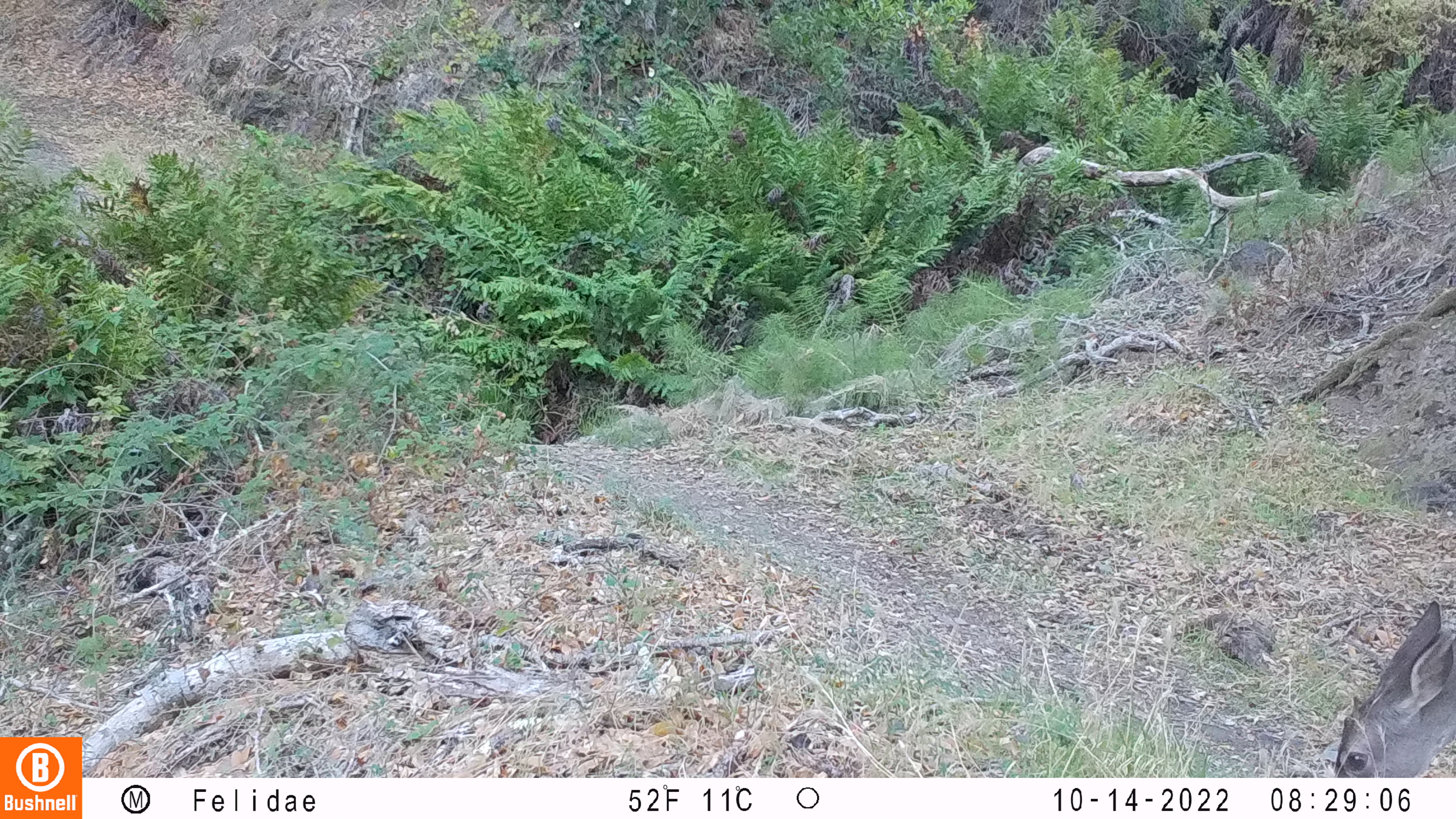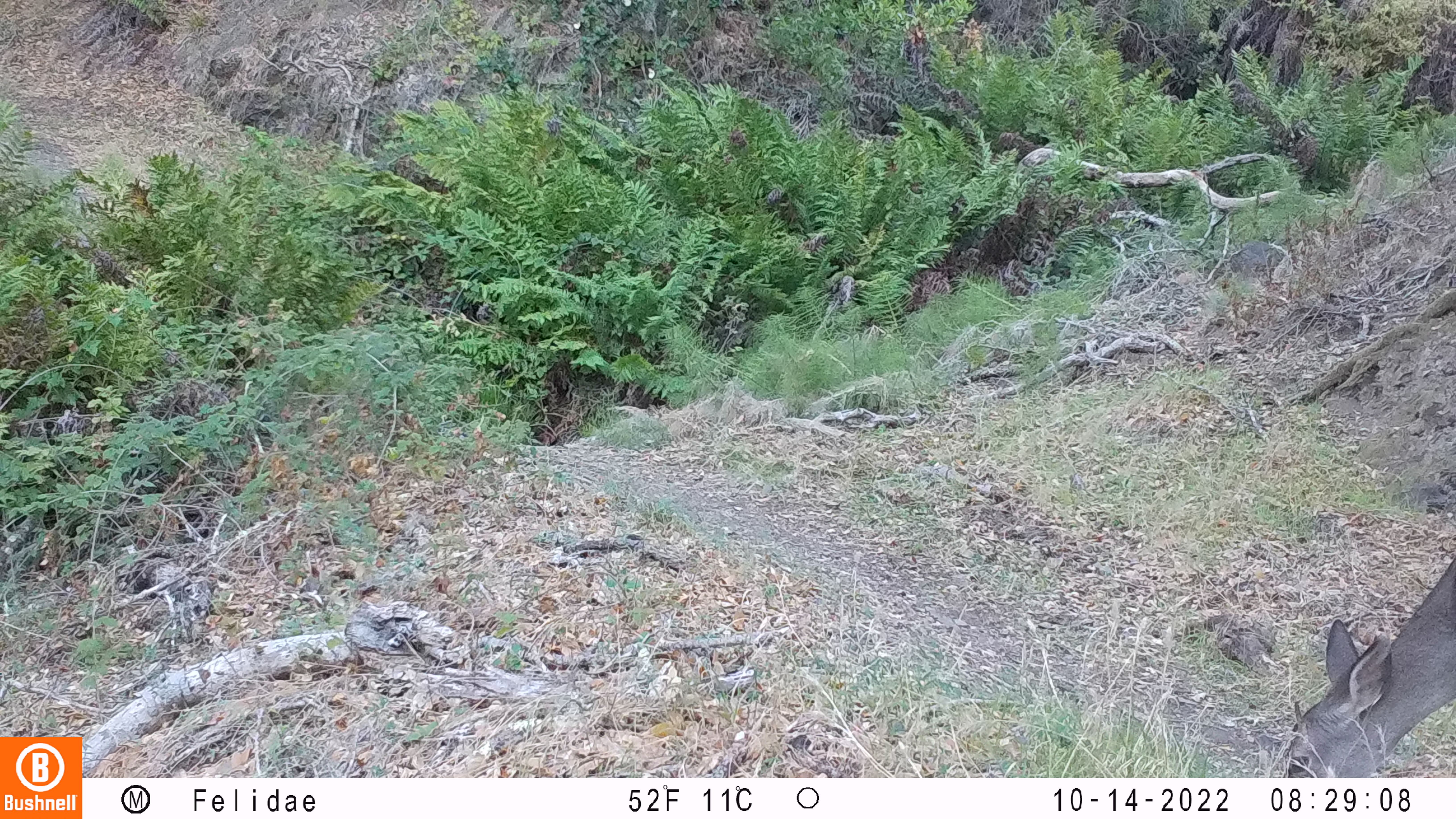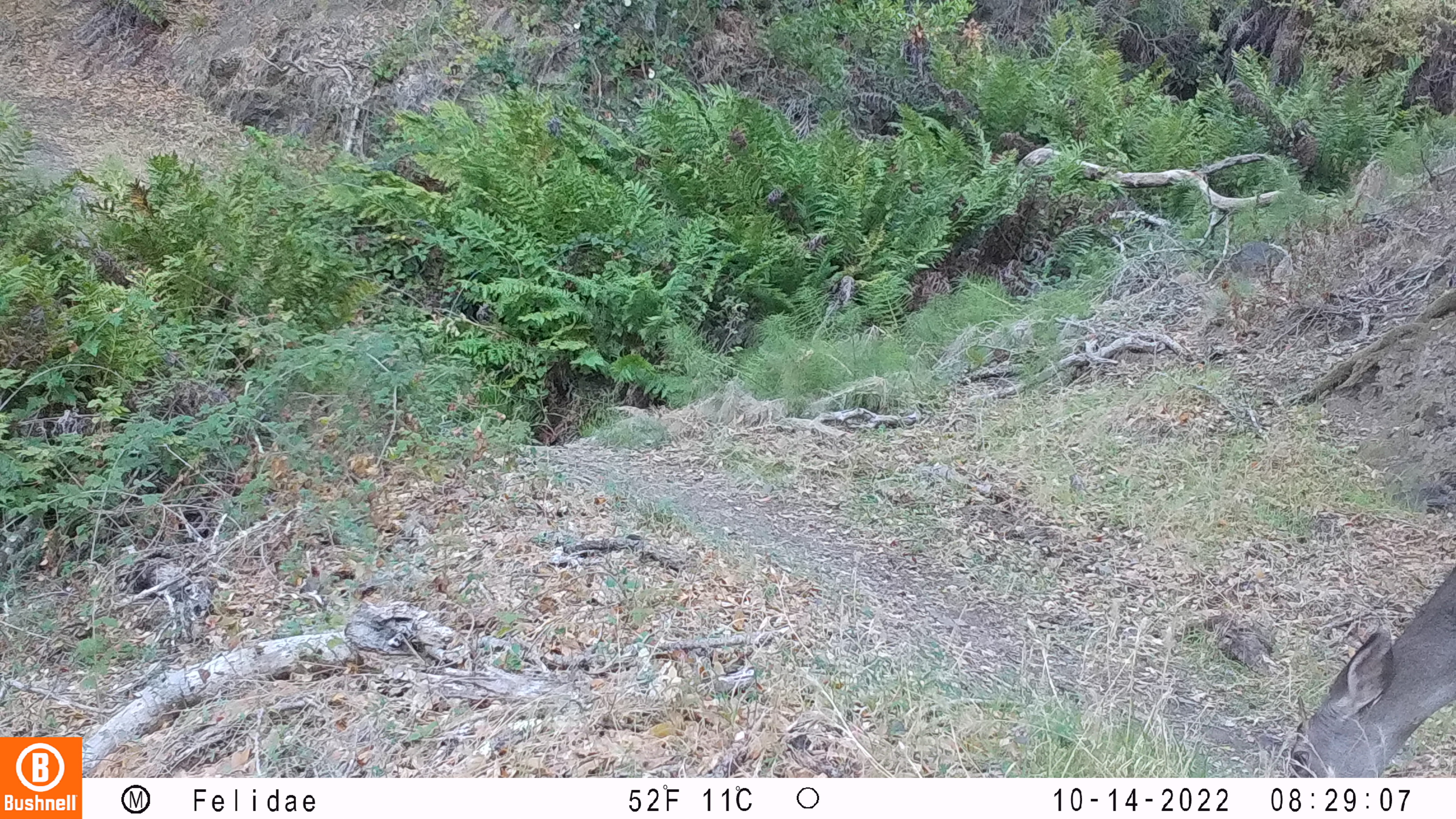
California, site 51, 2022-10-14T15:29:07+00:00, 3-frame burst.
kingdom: Animalia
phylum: Chordata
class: Mammalia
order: Artiodactyla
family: Cervidae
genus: Odocoileus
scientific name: Odocoileus hemionus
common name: mule deer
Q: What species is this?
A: Mule deer (Odocoileus hemionus).